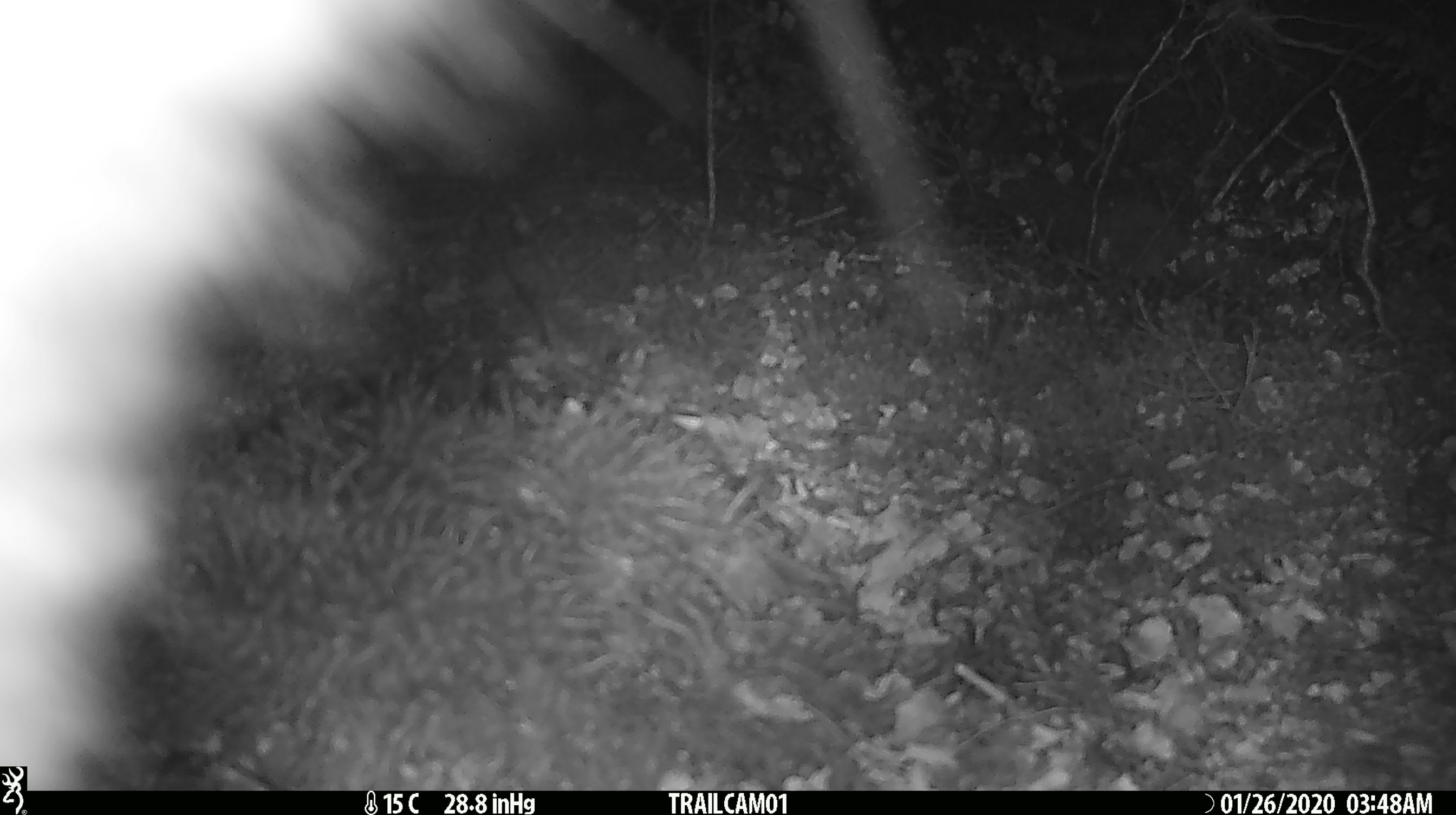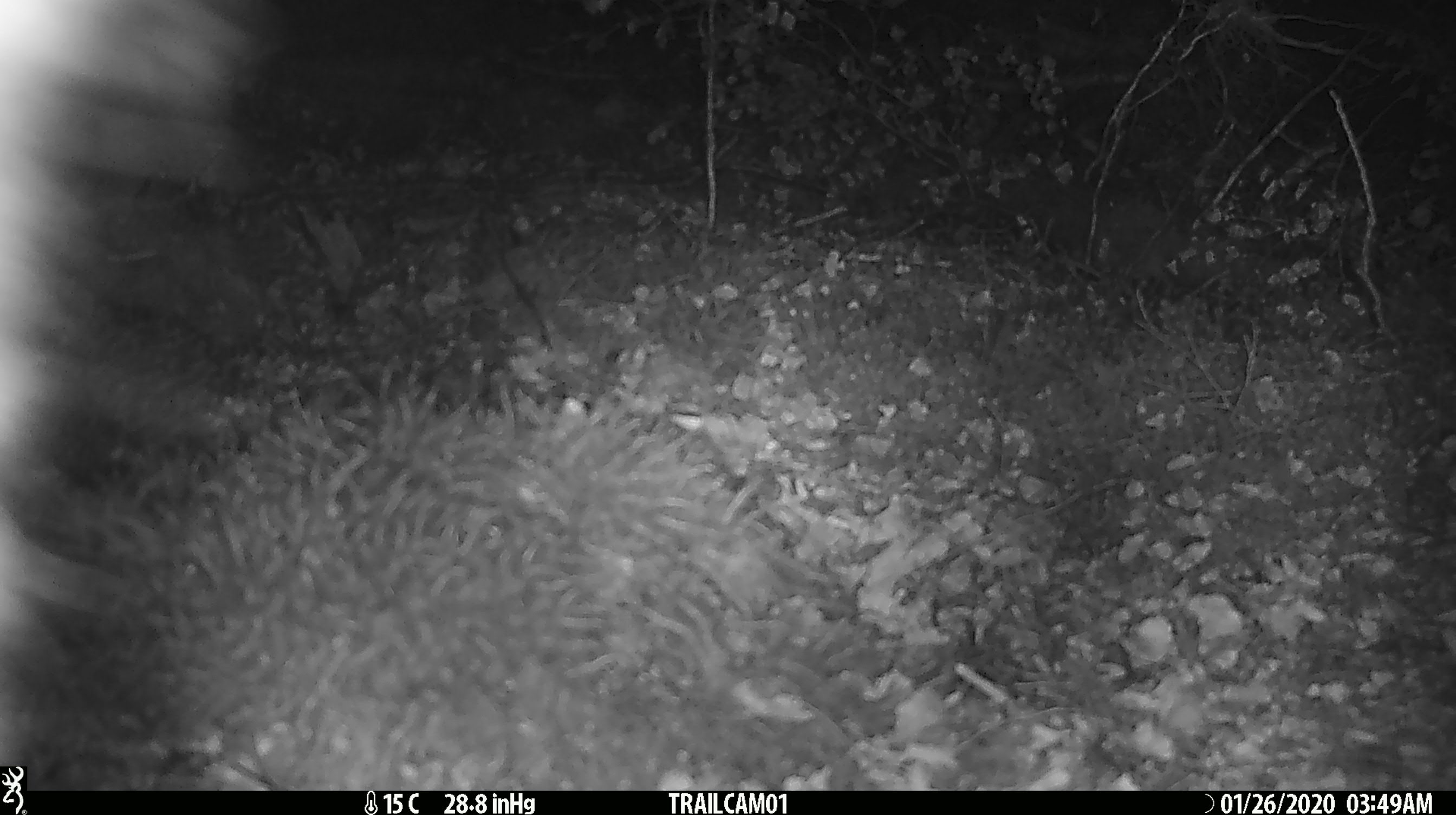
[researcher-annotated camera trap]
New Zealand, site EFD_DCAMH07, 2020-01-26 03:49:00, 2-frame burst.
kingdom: Animalia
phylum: Chordata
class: Mammalia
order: Diprotodontia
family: Phalangeridae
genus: Trichosurus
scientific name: Trichosurus vulpecula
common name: common brushtail possum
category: possum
Possum (common brushtail possum) (Trichosurus vulpecula).